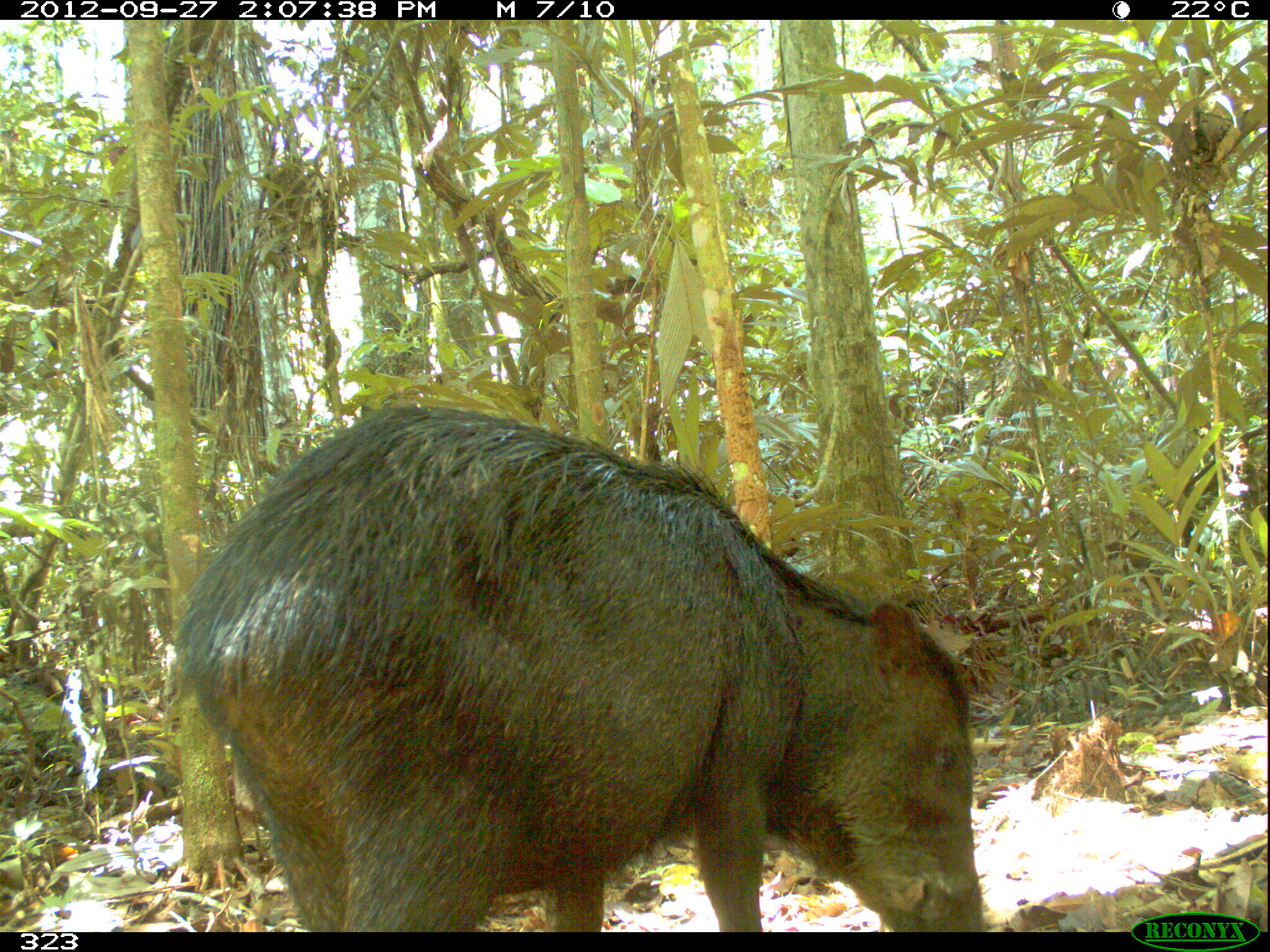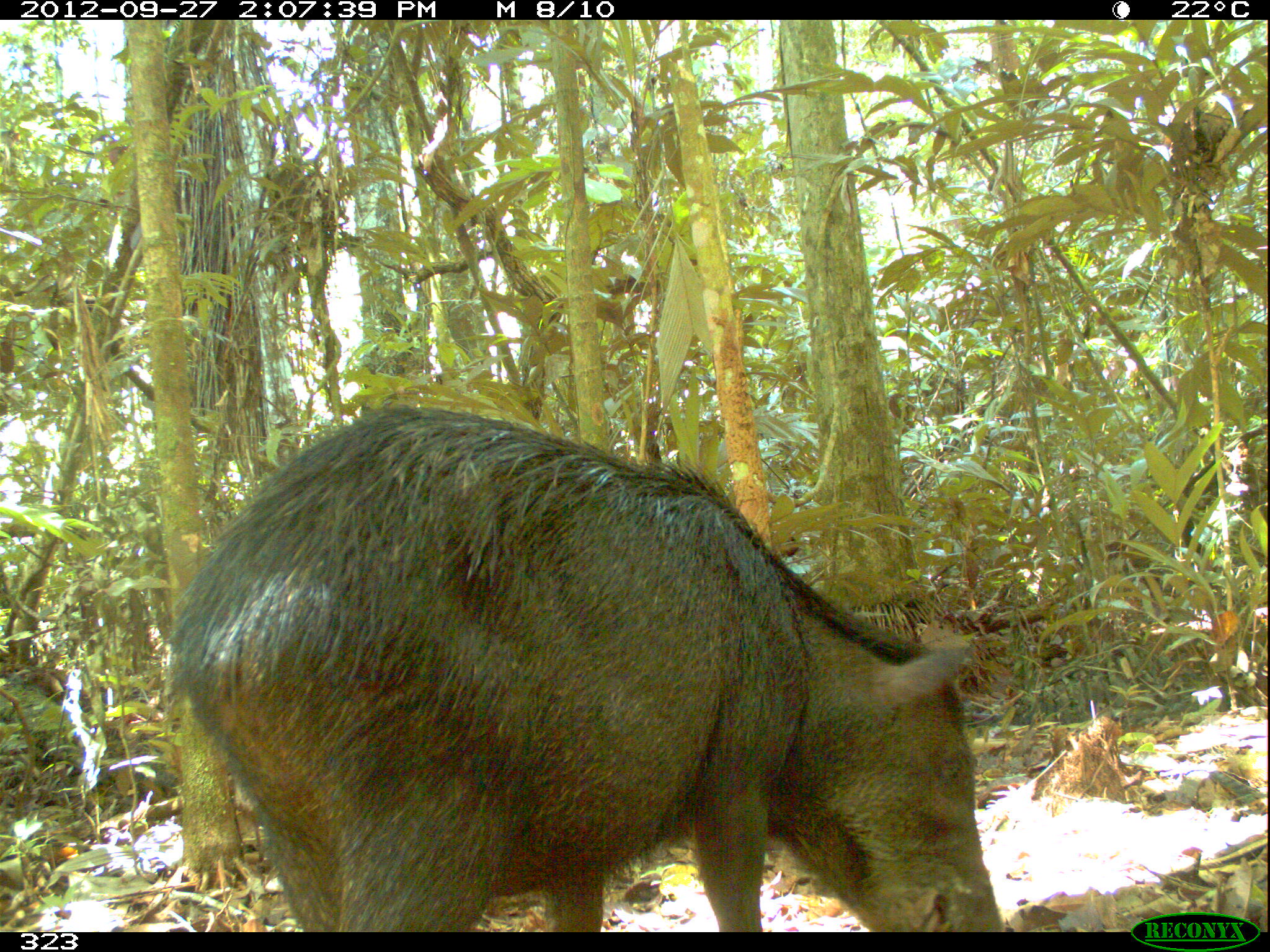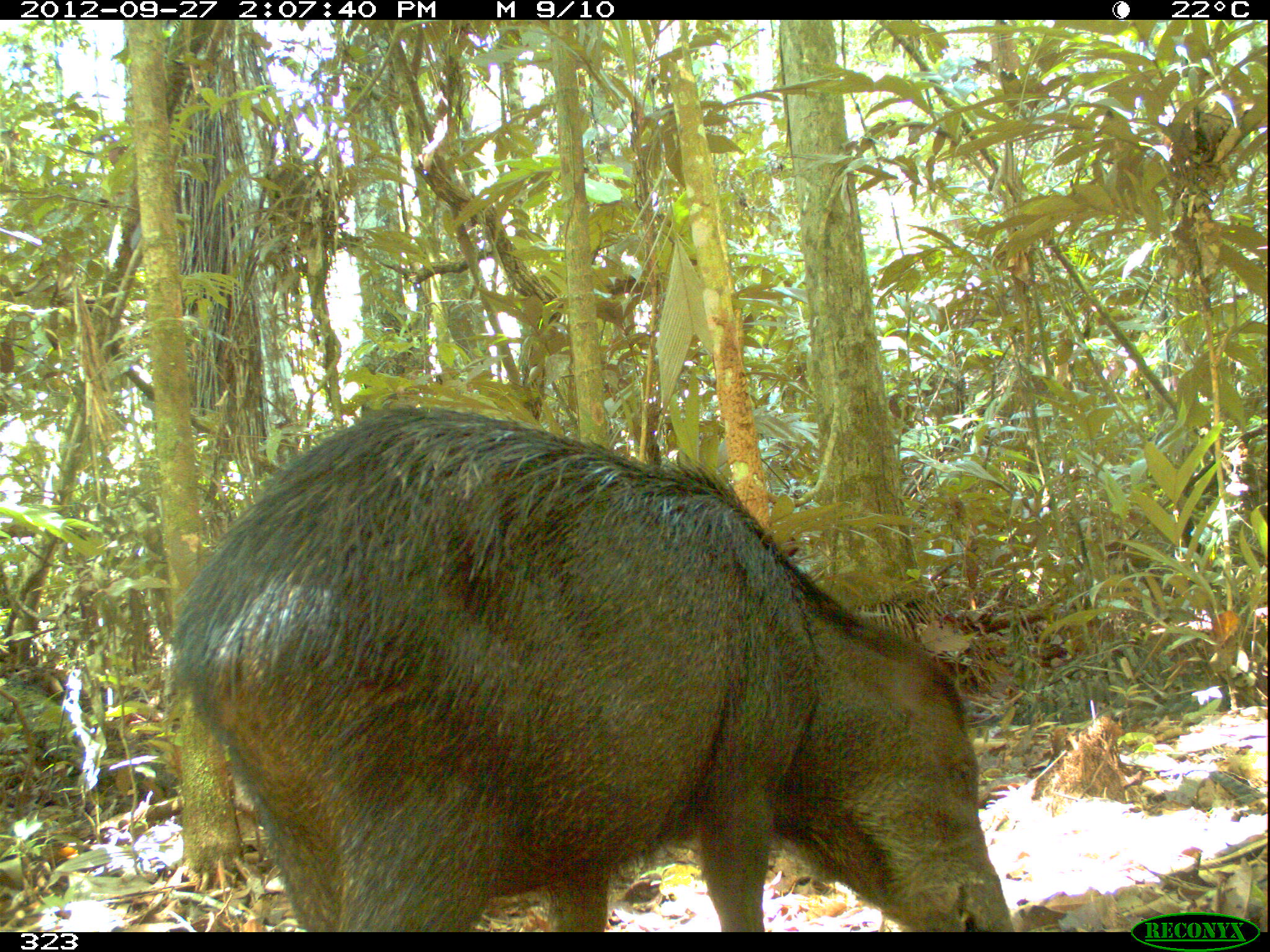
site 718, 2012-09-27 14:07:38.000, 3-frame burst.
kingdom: Animalia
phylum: Chordata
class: Mammalia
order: Artiodactyla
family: Tayassuidae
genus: Tayassu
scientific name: Tayassu pecari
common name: white-lipped peccary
Tayassu pecari (white-lipped peccary).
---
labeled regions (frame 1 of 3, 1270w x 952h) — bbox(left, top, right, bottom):
tayassu pecari: bbox(171, 402, 984, 928)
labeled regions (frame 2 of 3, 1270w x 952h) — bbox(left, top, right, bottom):
tayassu pecari: bbox(171, 402, 1004, 928)